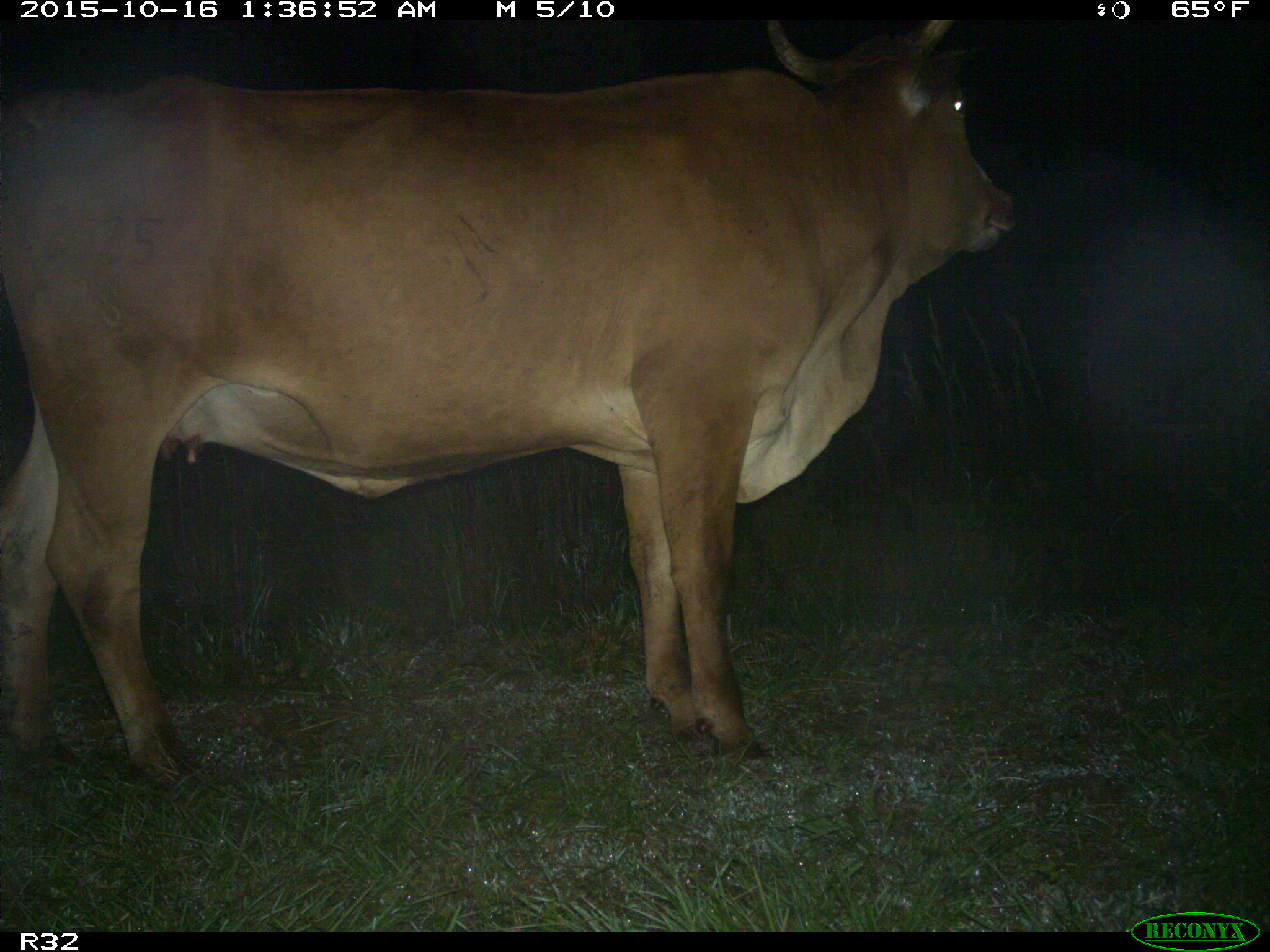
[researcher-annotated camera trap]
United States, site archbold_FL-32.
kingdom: Animalia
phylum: Chordata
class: Mammalia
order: Artiodactyla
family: Bovidae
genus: Bos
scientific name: Bos taurus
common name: domestic cow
Bos taurus (domestic cow).